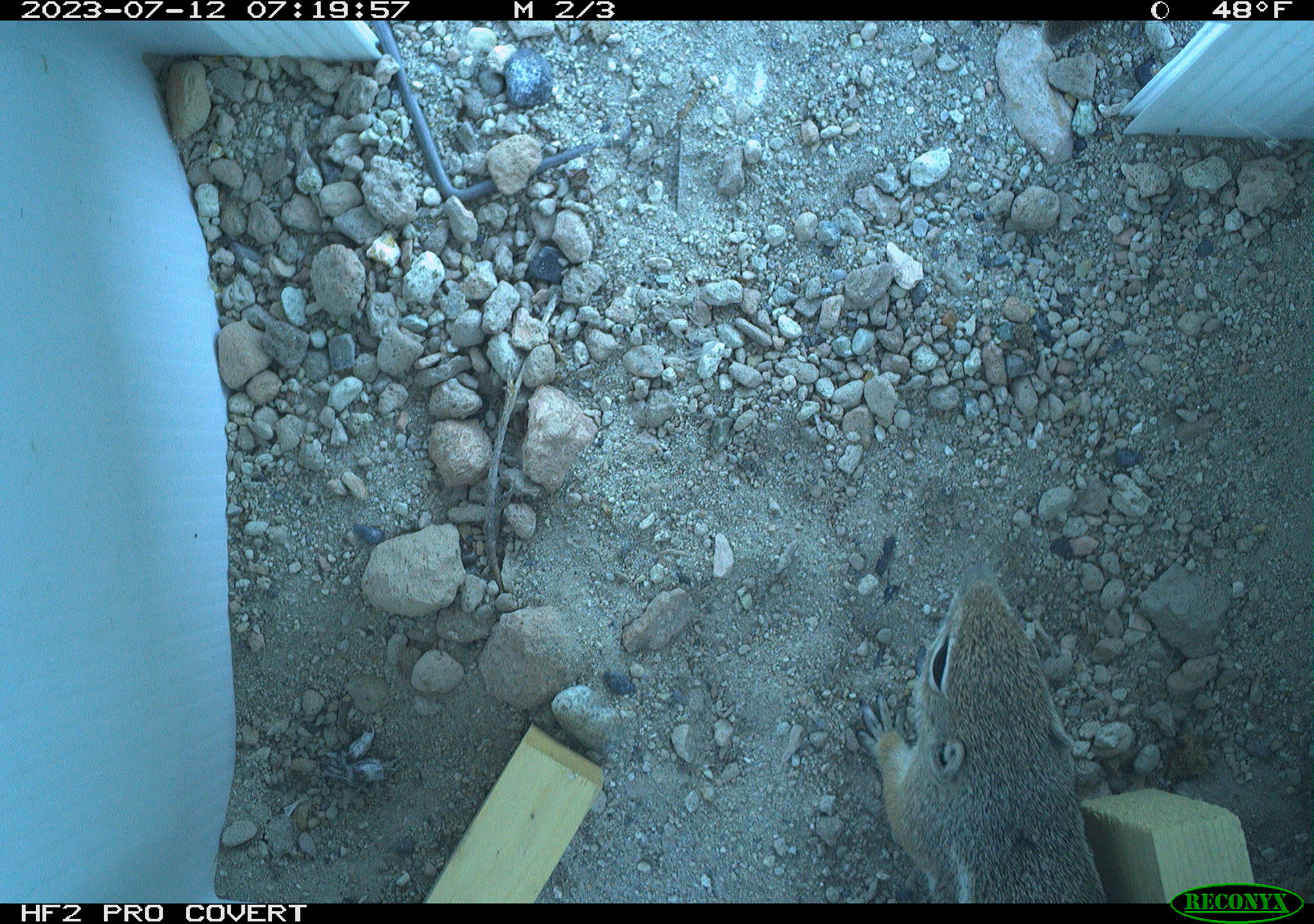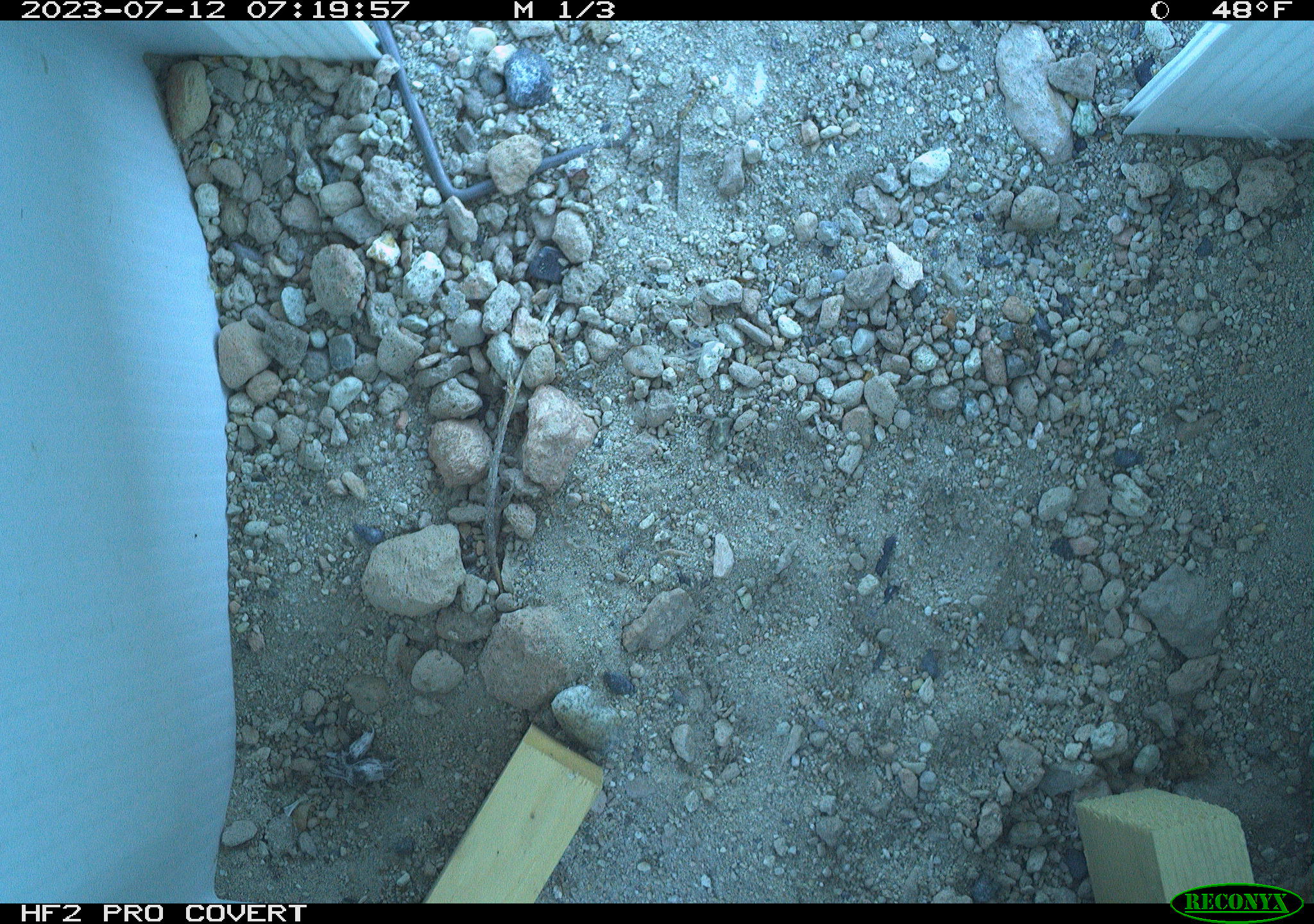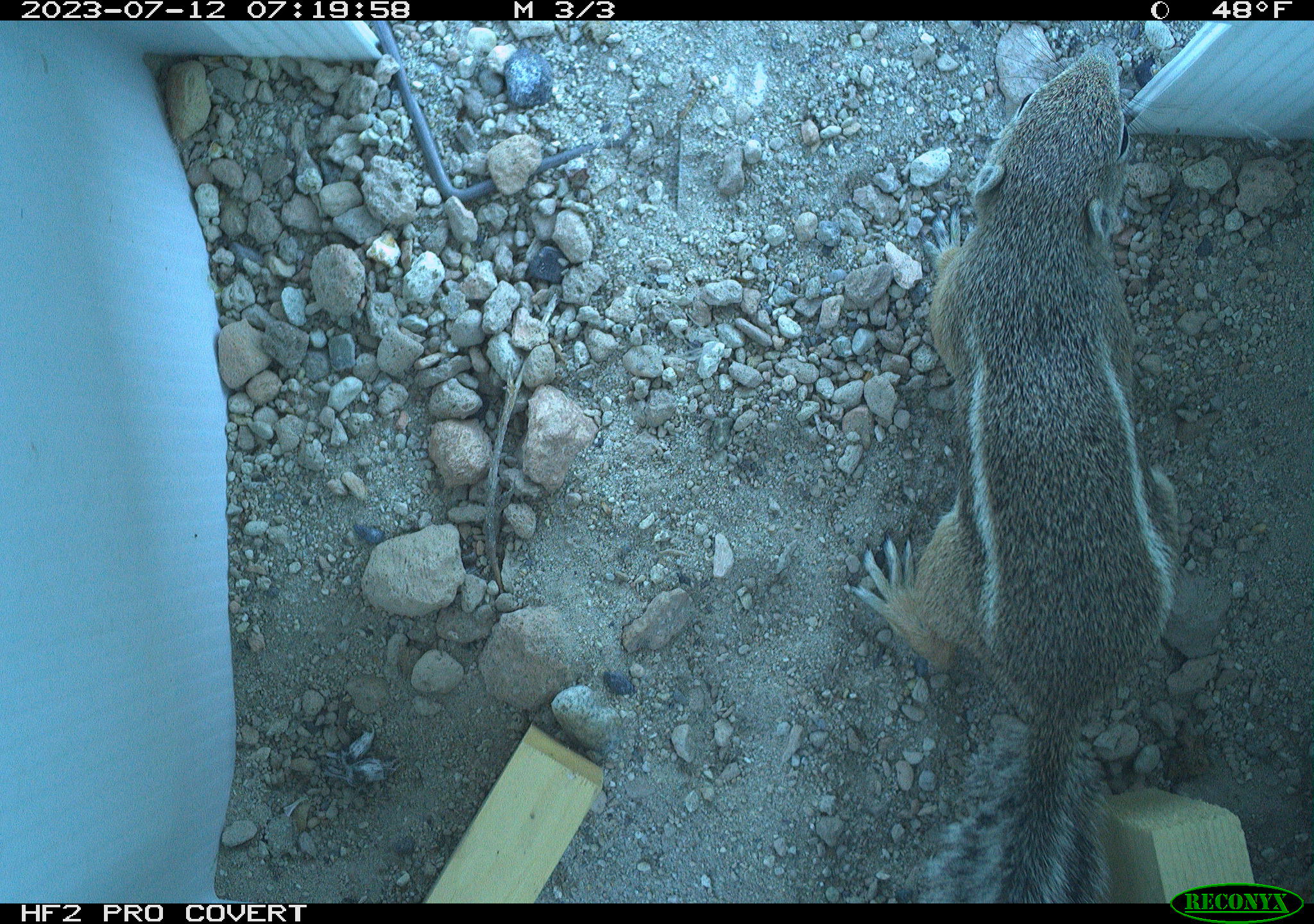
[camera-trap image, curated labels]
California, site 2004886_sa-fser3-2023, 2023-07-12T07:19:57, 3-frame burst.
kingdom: Animalia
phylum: Chordata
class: Mammalia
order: Rodentia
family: Sciuridae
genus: Ammospermophilus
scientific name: Ammospermophilus leucurus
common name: white-tailed antelope squirrel